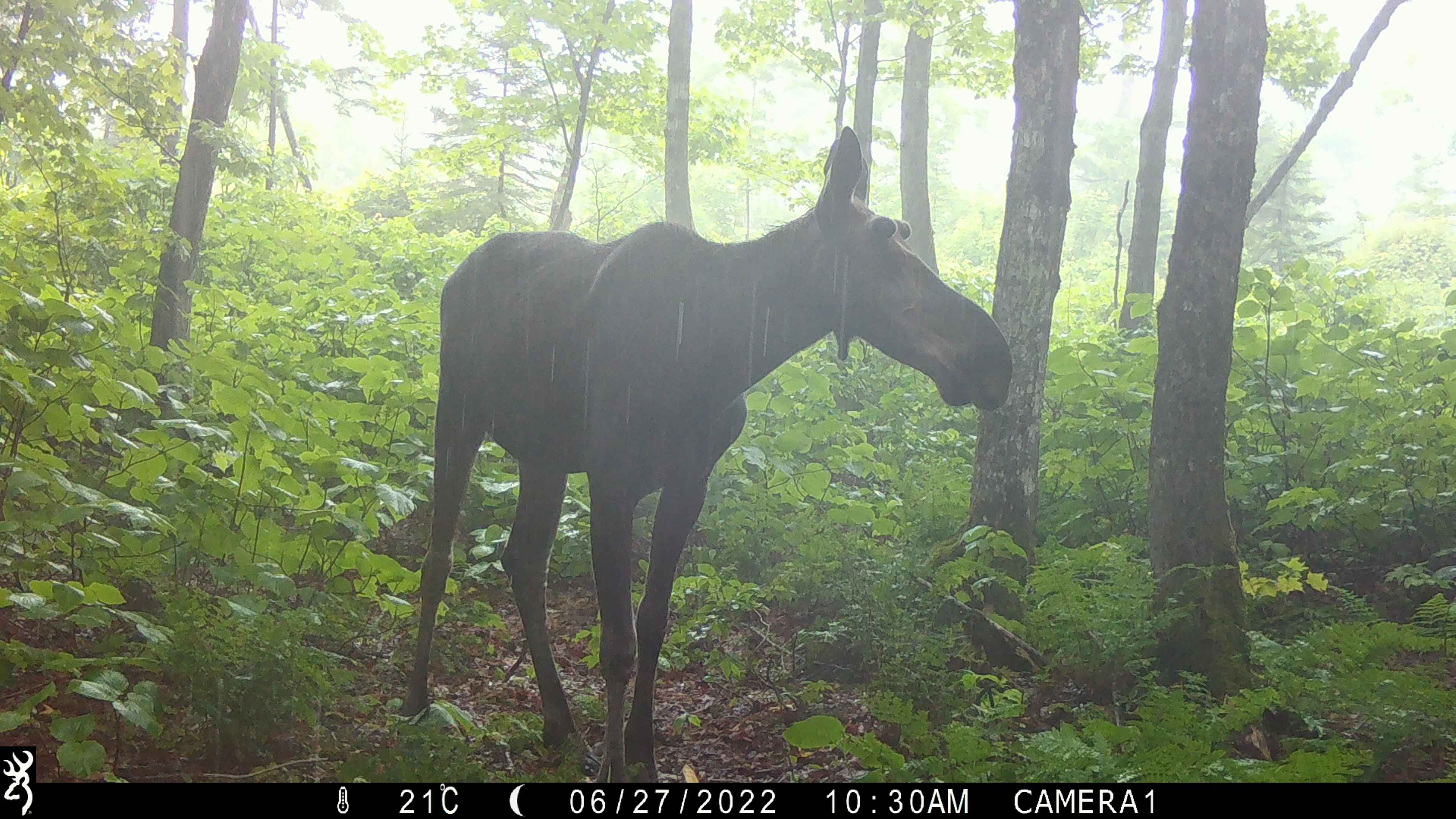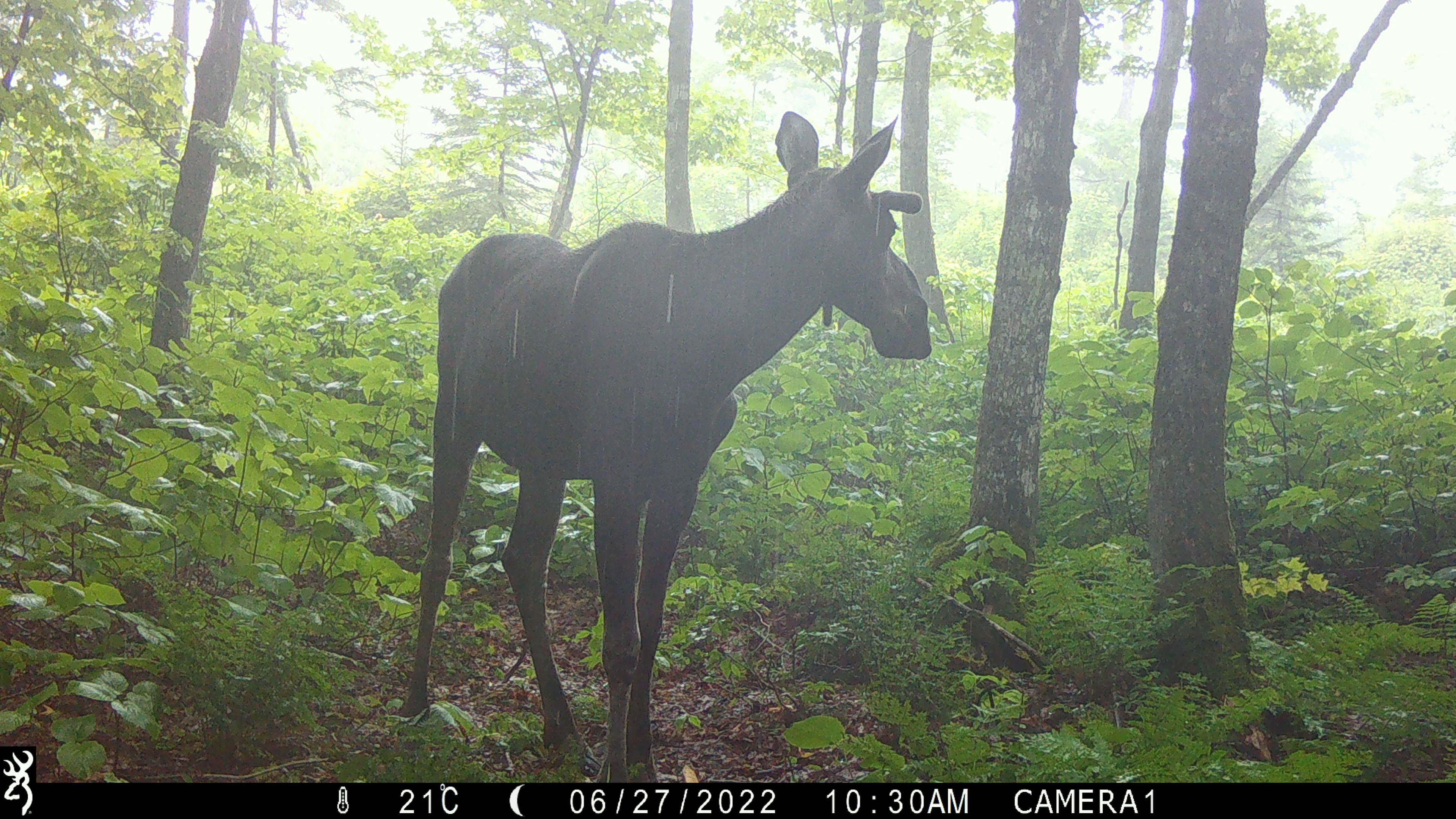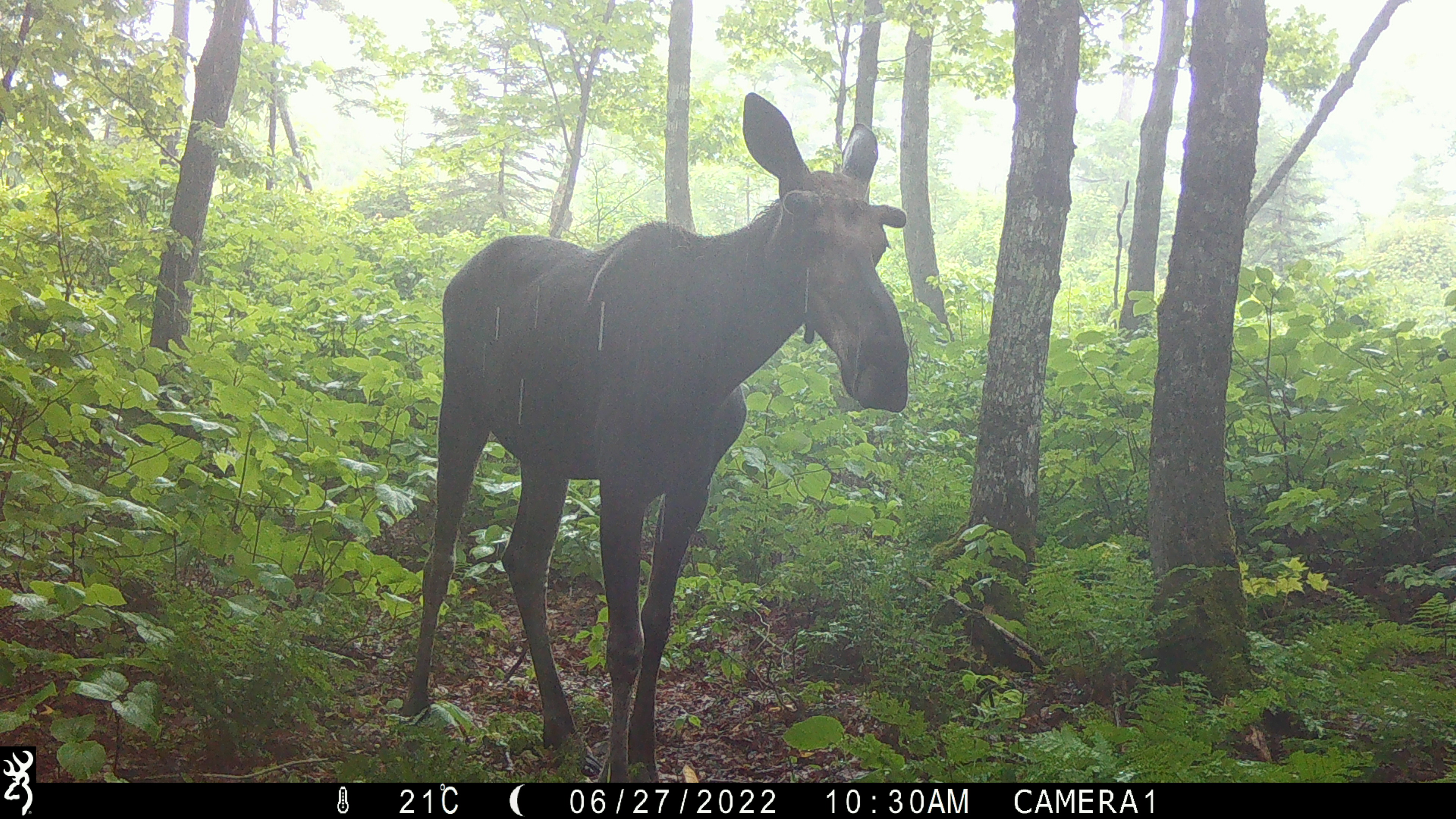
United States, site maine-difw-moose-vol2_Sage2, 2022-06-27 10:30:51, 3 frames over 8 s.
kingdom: Animalia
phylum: Chordata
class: Mammalia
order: Artiodactyla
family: Cervidae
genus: Alces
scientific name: Alces alces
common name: moose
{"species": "moose (Alces alces)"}